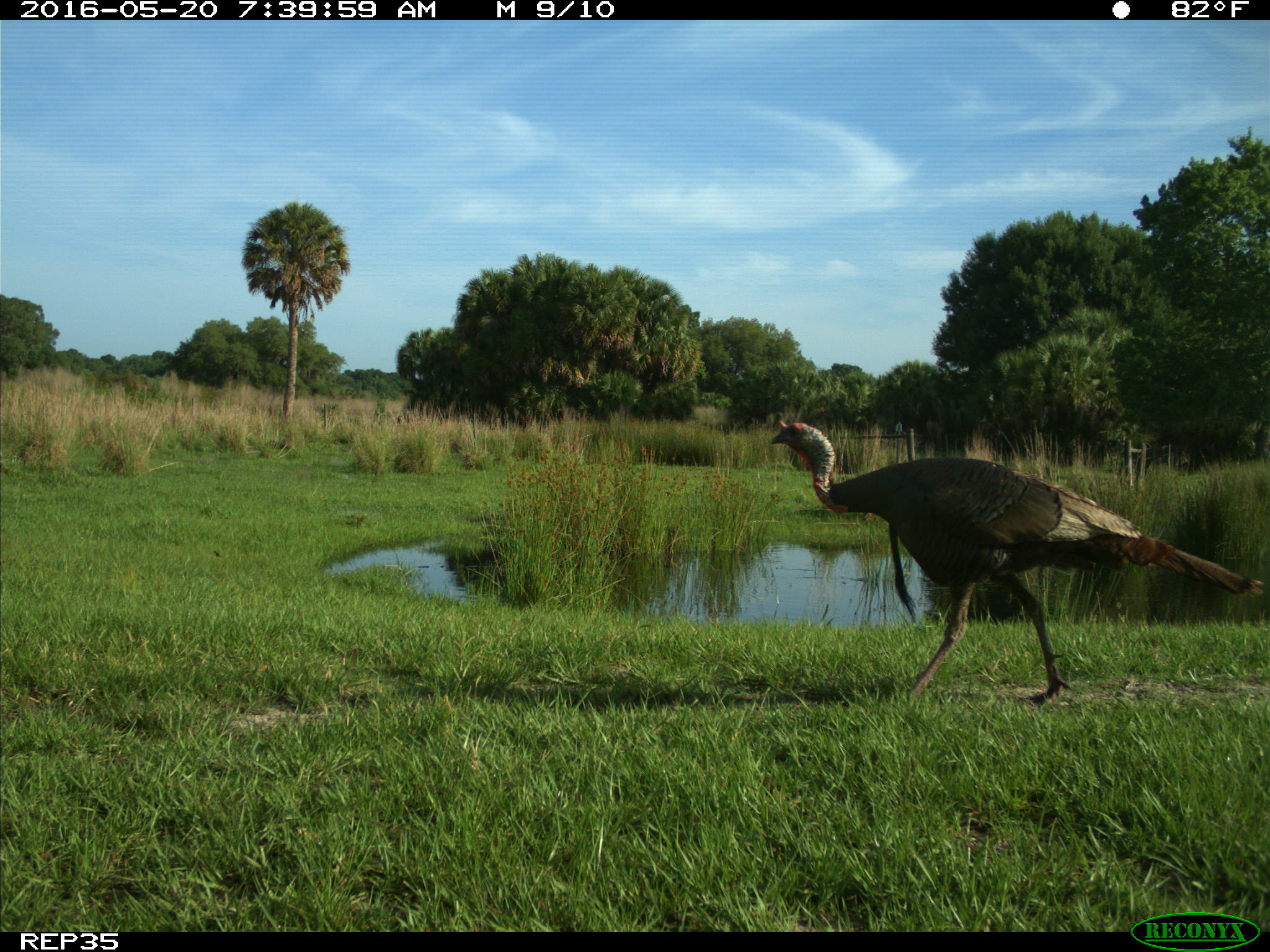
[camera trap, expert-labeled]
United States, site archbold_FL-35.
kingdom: Animalia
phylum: Chordata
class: Aves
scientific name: Aves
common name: birds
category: unidentified bird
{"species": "unidentified bird (birds) (Aves)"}